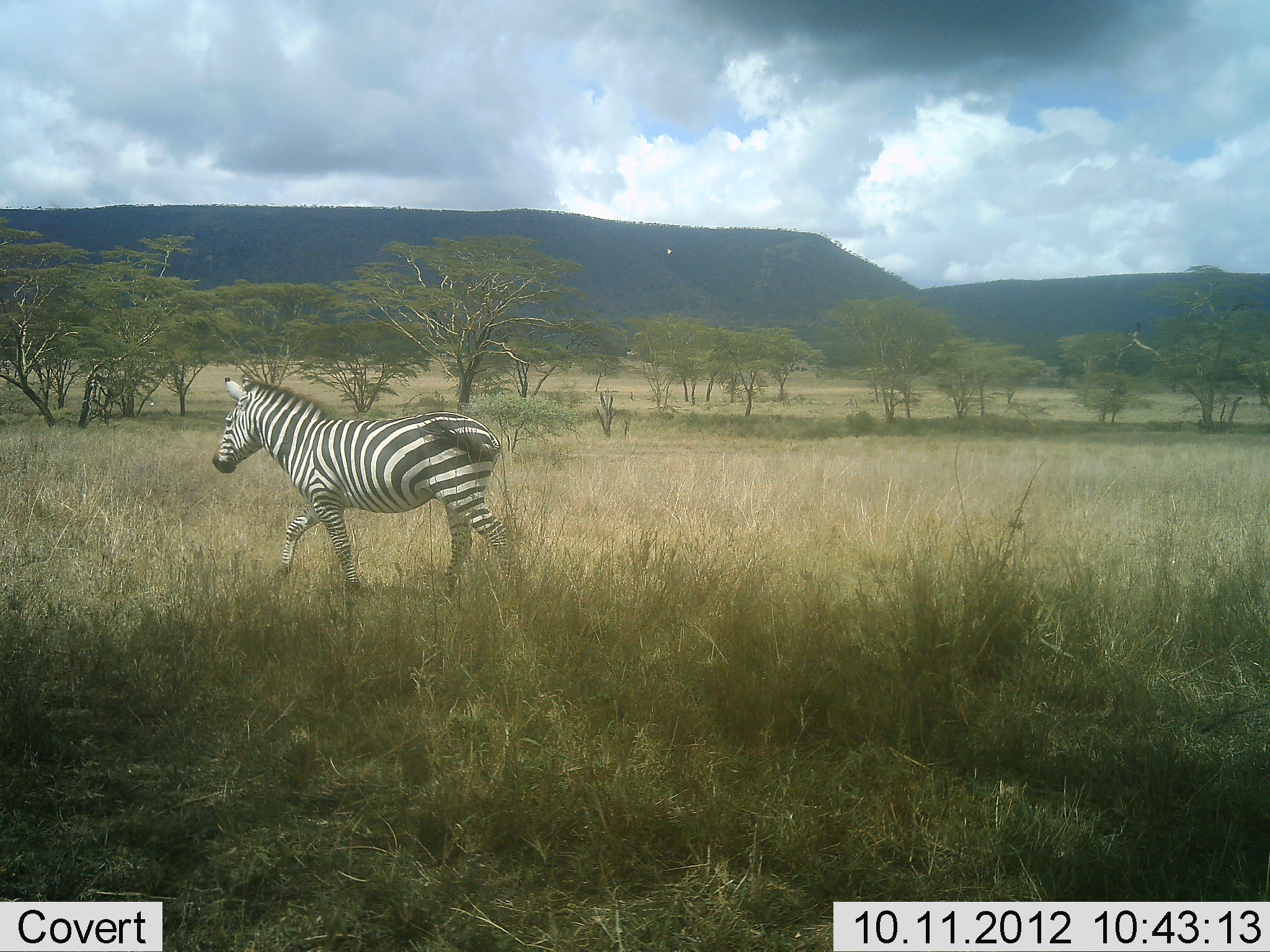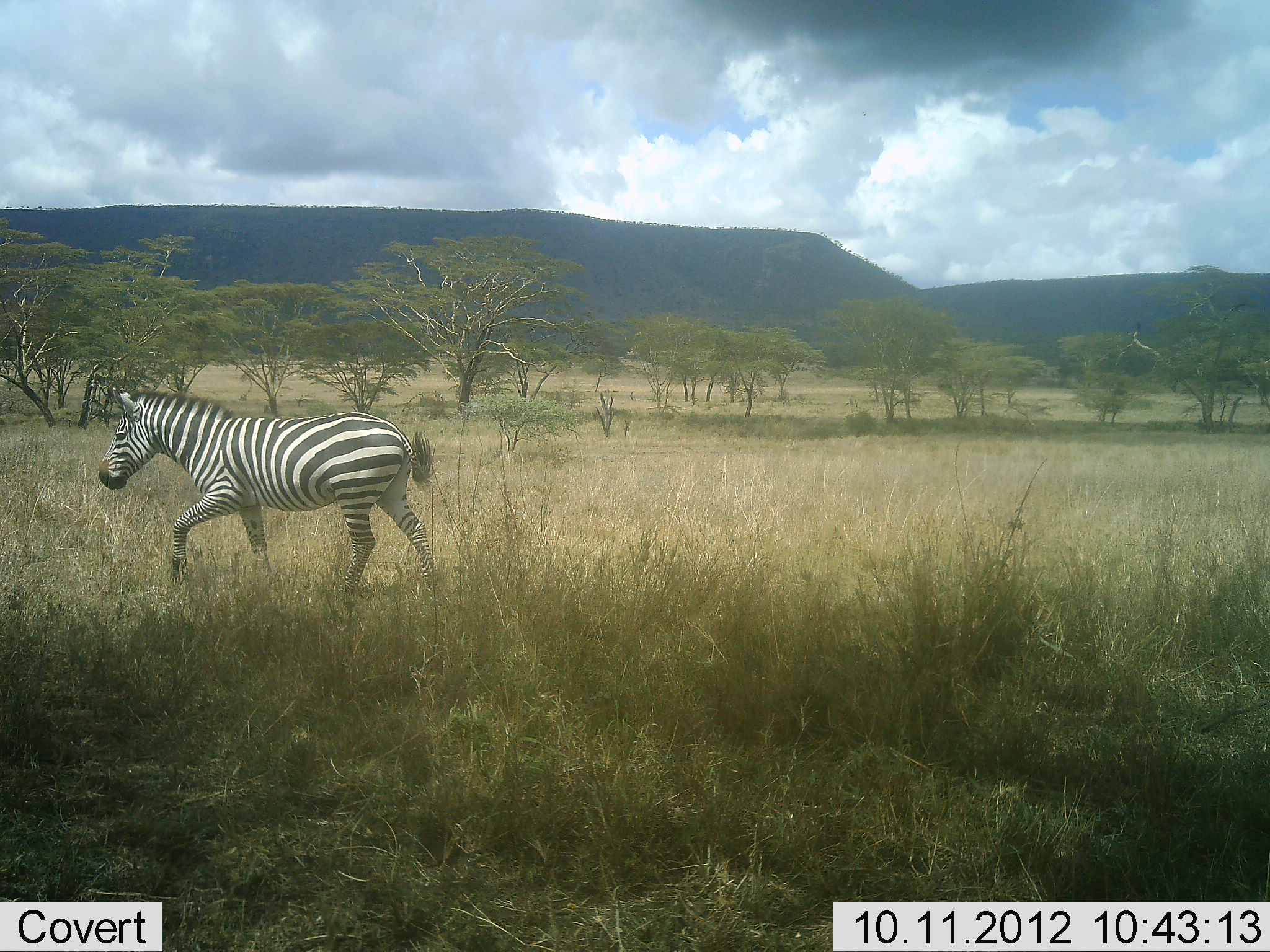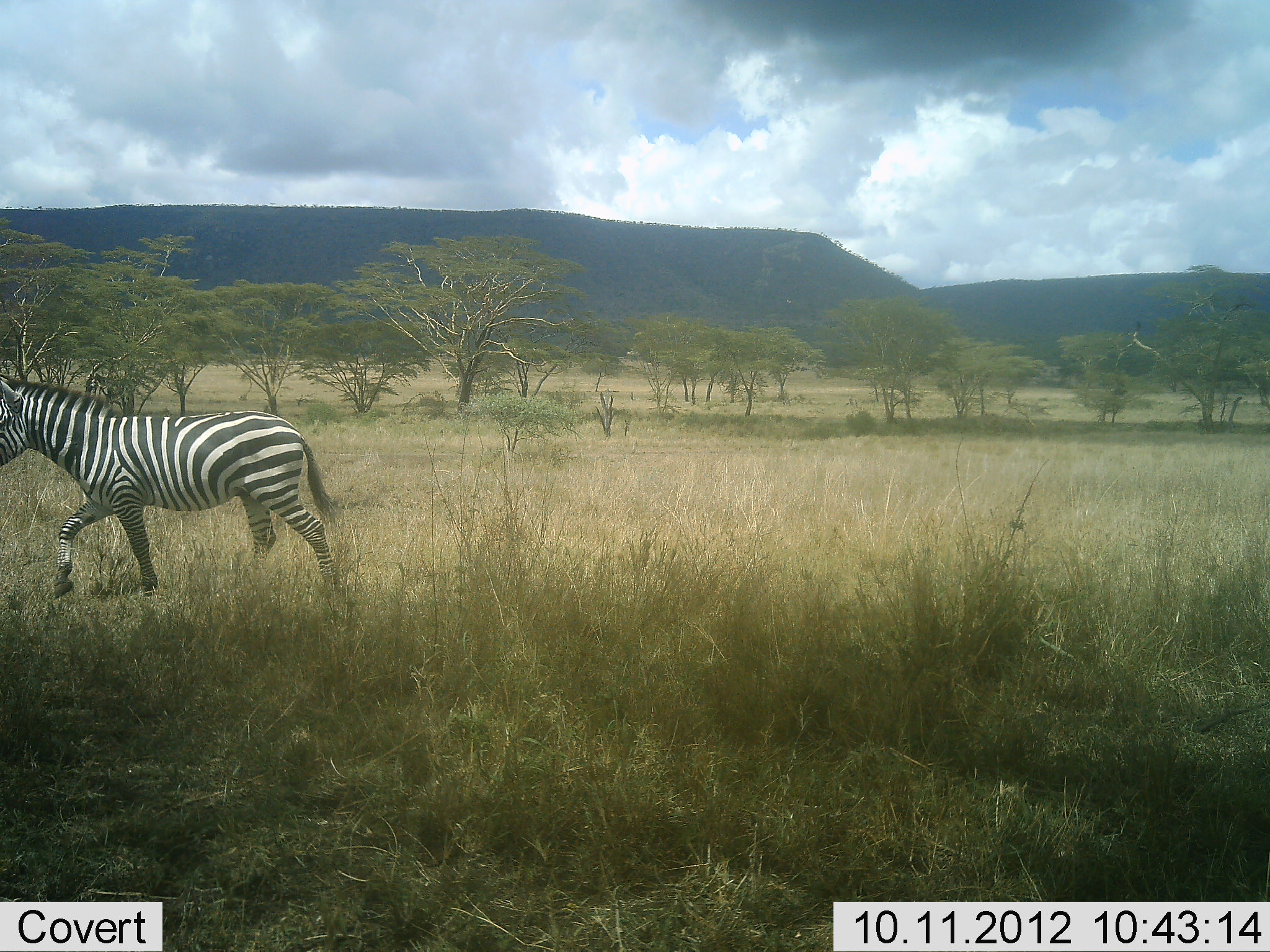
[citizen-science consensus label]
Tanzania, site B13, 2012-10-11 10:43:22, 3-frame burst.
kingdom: Animalia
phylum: Chordata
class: Mammalia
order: Perissodactyla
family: Equidae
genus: Equus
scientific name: Equus quagga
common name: plains zebra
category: zebra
Zebra (plains zebra) (Equus quagga), count 1. Behavior (volunteer vote fractions): standing 0%, resting 0%, moving 100%, interacting 0%. Young present (vote fraction): 0%. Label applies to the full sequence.